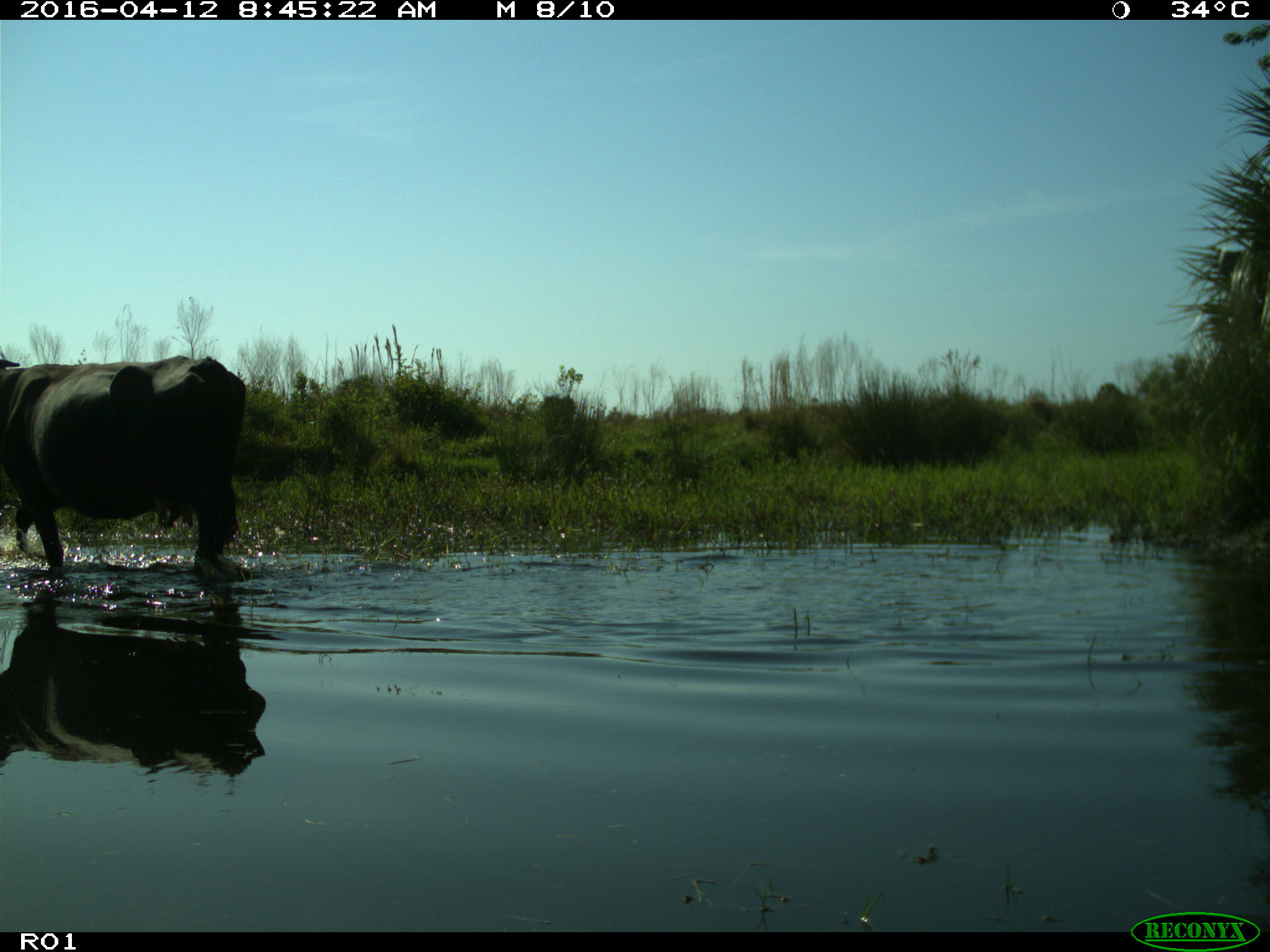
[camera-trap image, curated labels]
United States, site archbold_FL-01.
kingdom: Animalia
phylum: Chordata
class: Mammalia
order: Artiodactyla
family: Bovidae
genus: Bos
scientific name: Bos taurus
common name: domestic cow